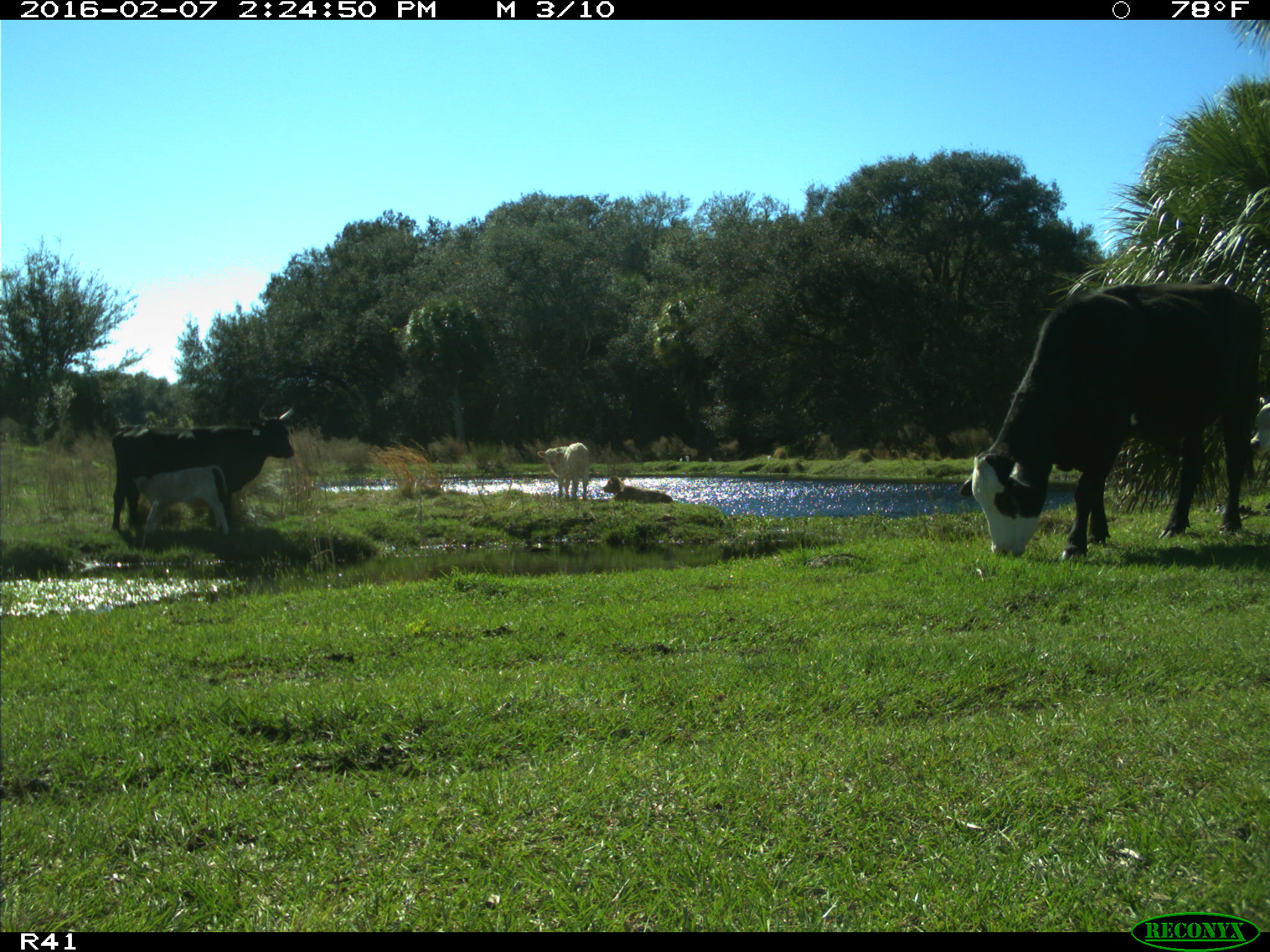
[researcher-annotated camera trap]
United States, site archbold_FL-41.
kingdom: Animalia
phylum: Chordata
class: Mammalia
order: Artiodactyla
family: Bovidae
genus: Bos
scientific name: Bos taurus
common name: domestic cow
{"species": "Bos taurus (domestic cow)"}